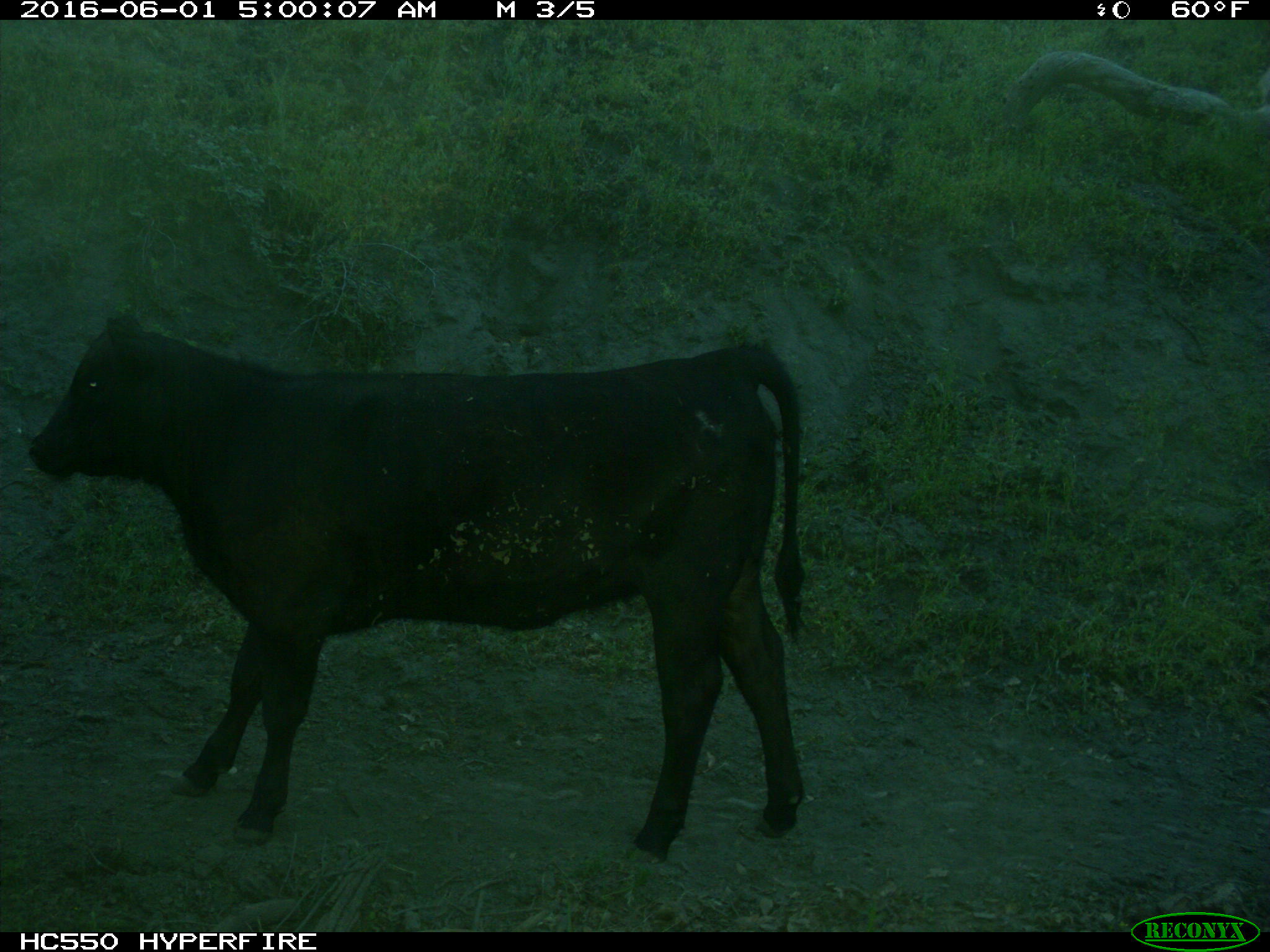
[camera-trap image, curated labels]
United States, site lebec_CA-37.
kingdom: Animalia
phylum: Chordata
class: Mammalia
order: Artiodactyla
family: Bovidae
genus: Bos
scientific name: Bos taurus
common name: domestic cow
Bos taurus (domestic cow).